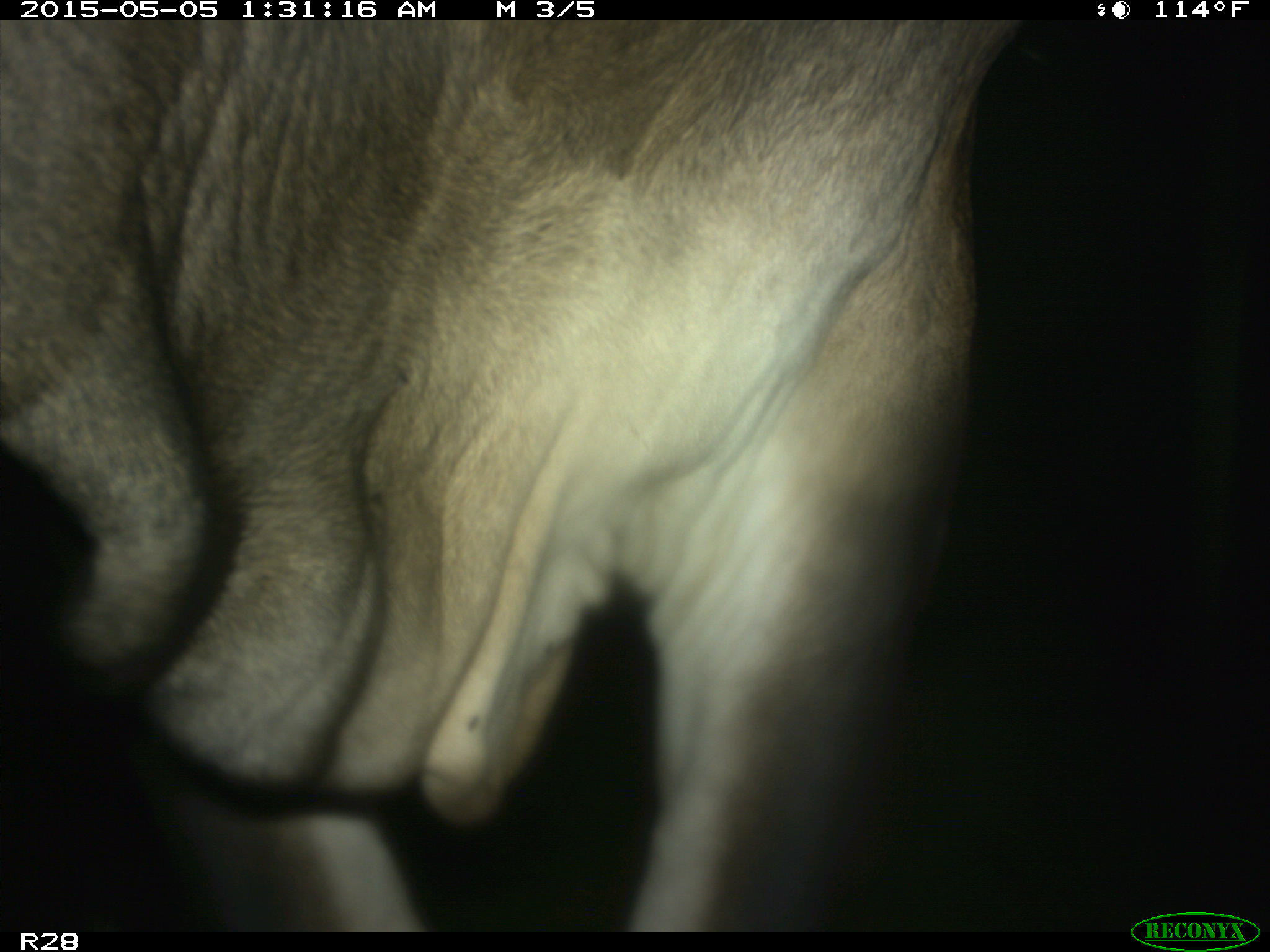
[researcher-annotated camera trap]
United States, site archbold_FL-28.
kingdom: Animalia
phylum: Chordata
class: Mammalia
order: Artiodactyla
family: Bovidae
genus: Bos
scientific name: Bos taurus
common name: domestic cow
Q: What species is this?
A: Bos taurus (domestic cow).